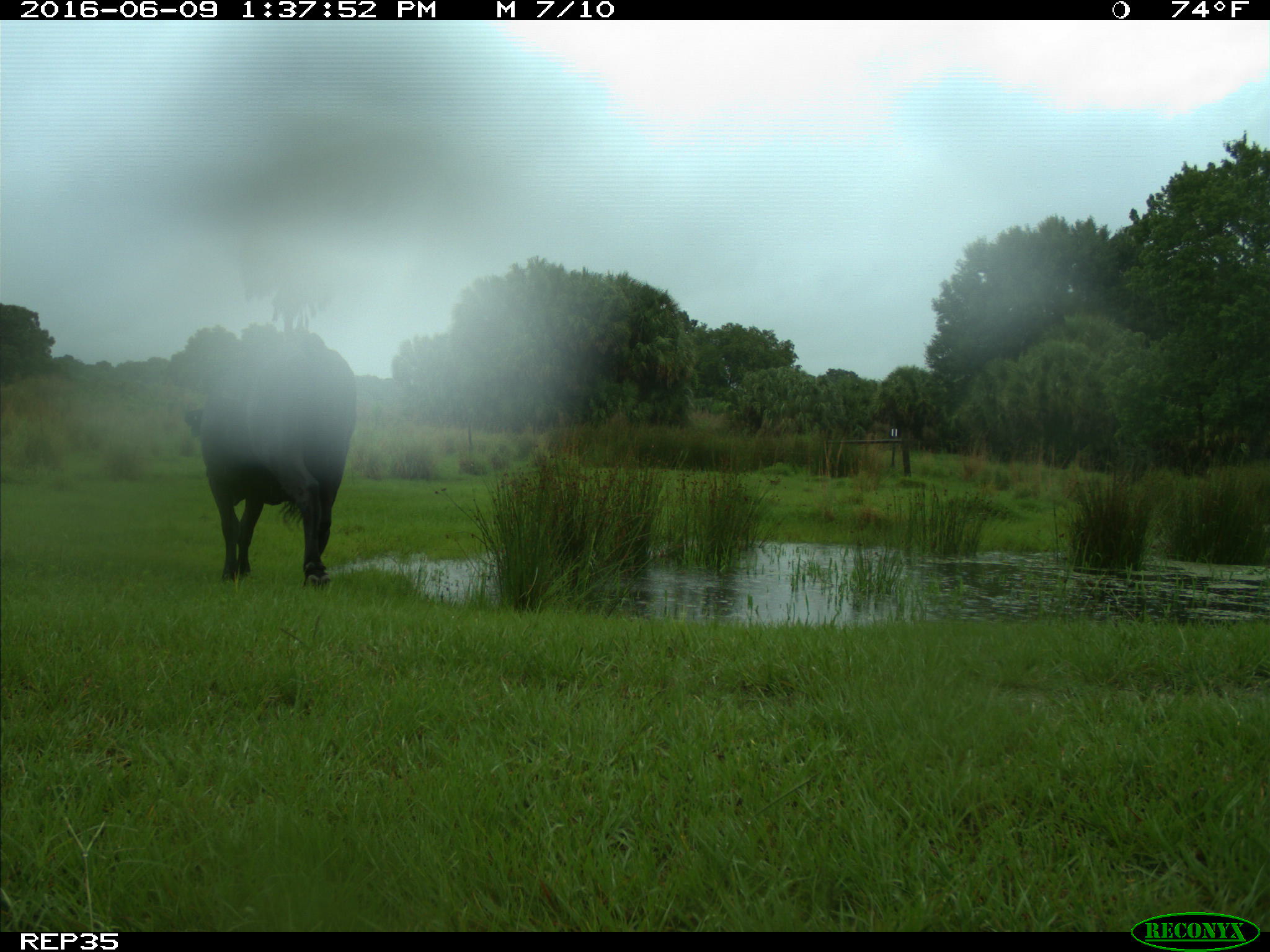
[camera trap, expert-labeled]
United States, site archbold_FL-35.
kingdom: Animalia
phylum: Chordata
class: Mammalia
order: Artiodactyla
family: Bovidae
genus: Bos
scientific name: Bos taurus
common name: domestic cow